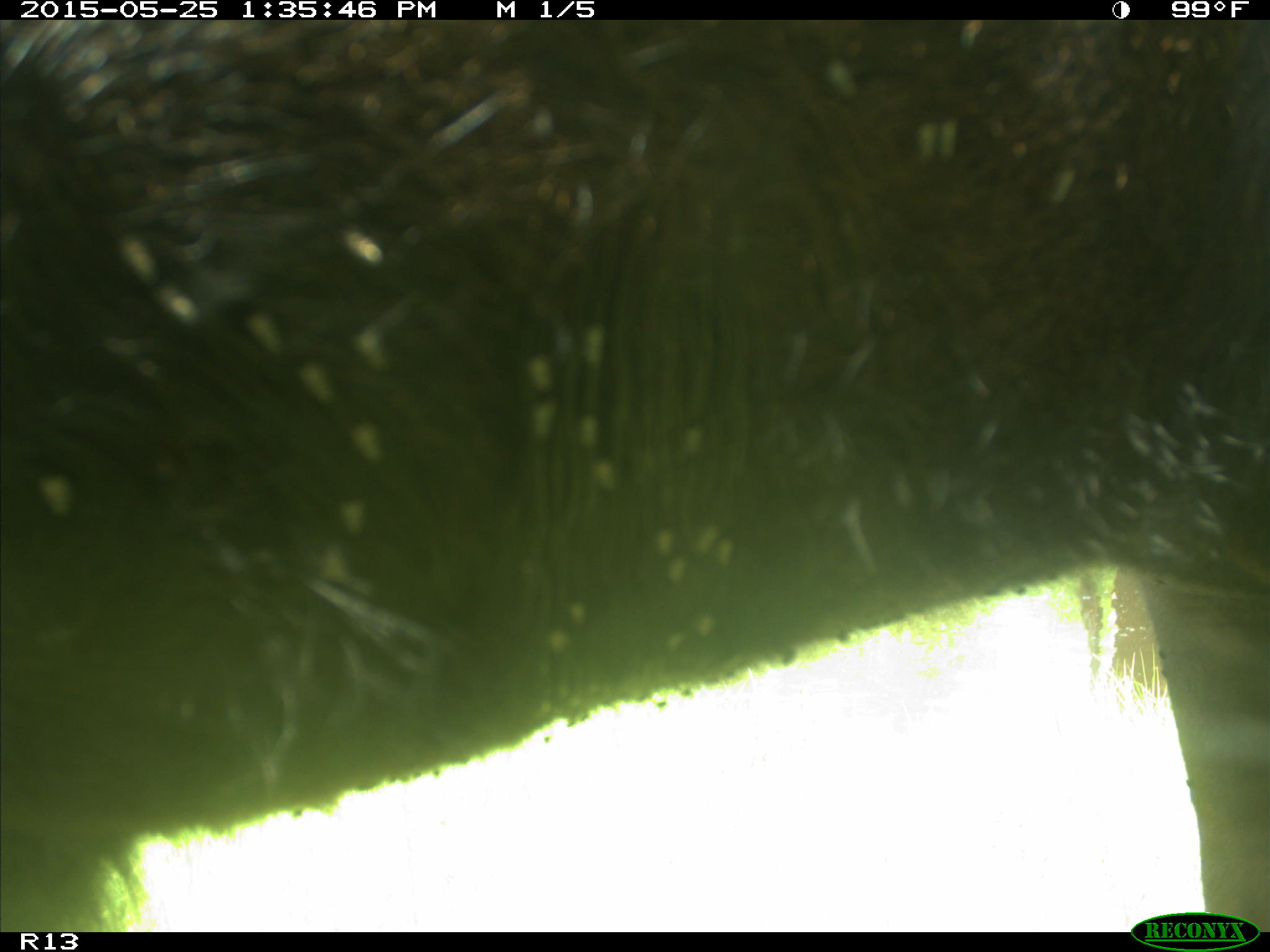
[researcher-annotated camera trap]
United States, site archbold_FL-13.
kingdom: Animalia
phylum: Chordata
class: Mammalia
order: Artiodactyla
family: Bovidae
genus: Bos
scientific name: Bos taurus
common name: domestic cow